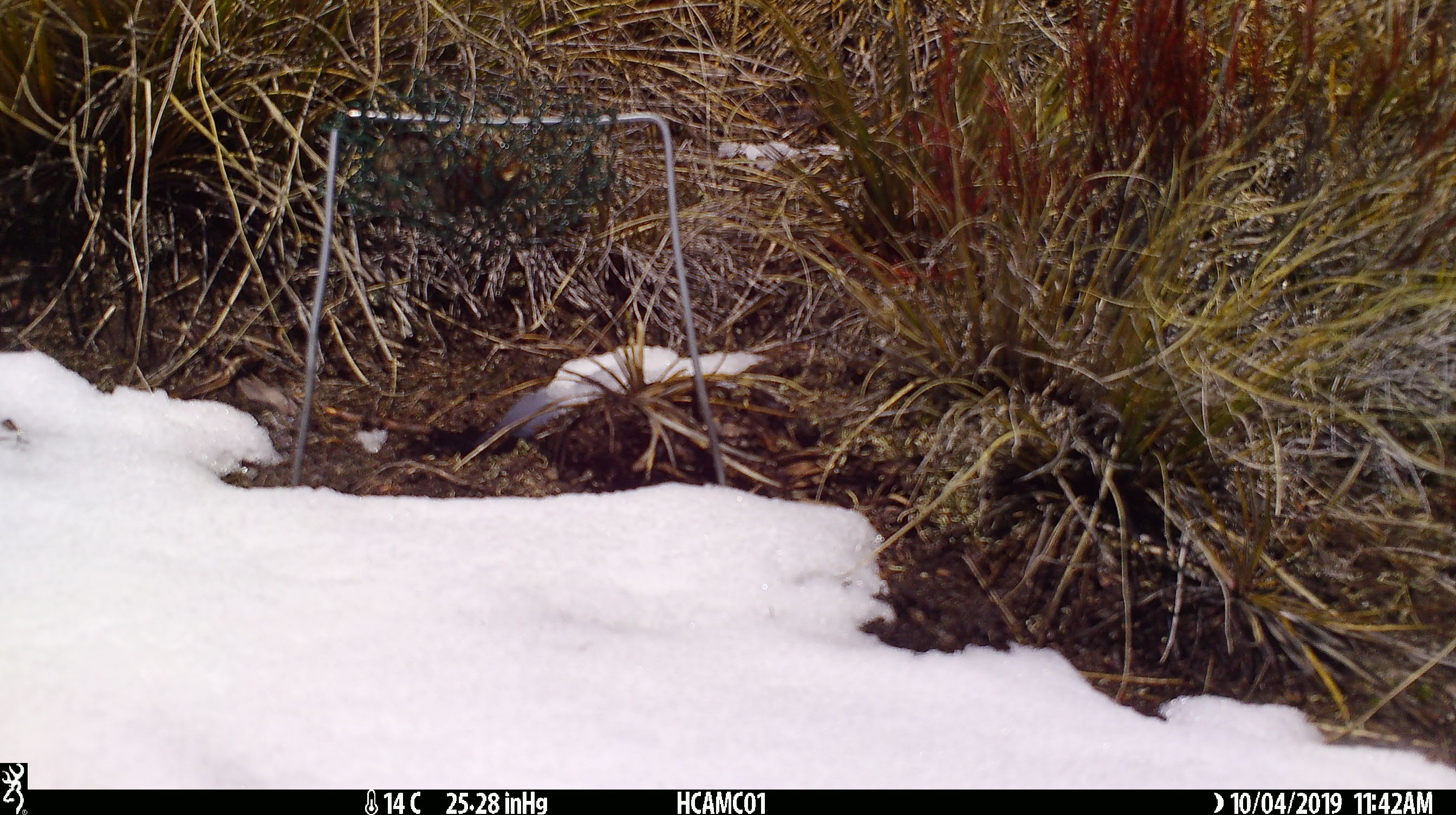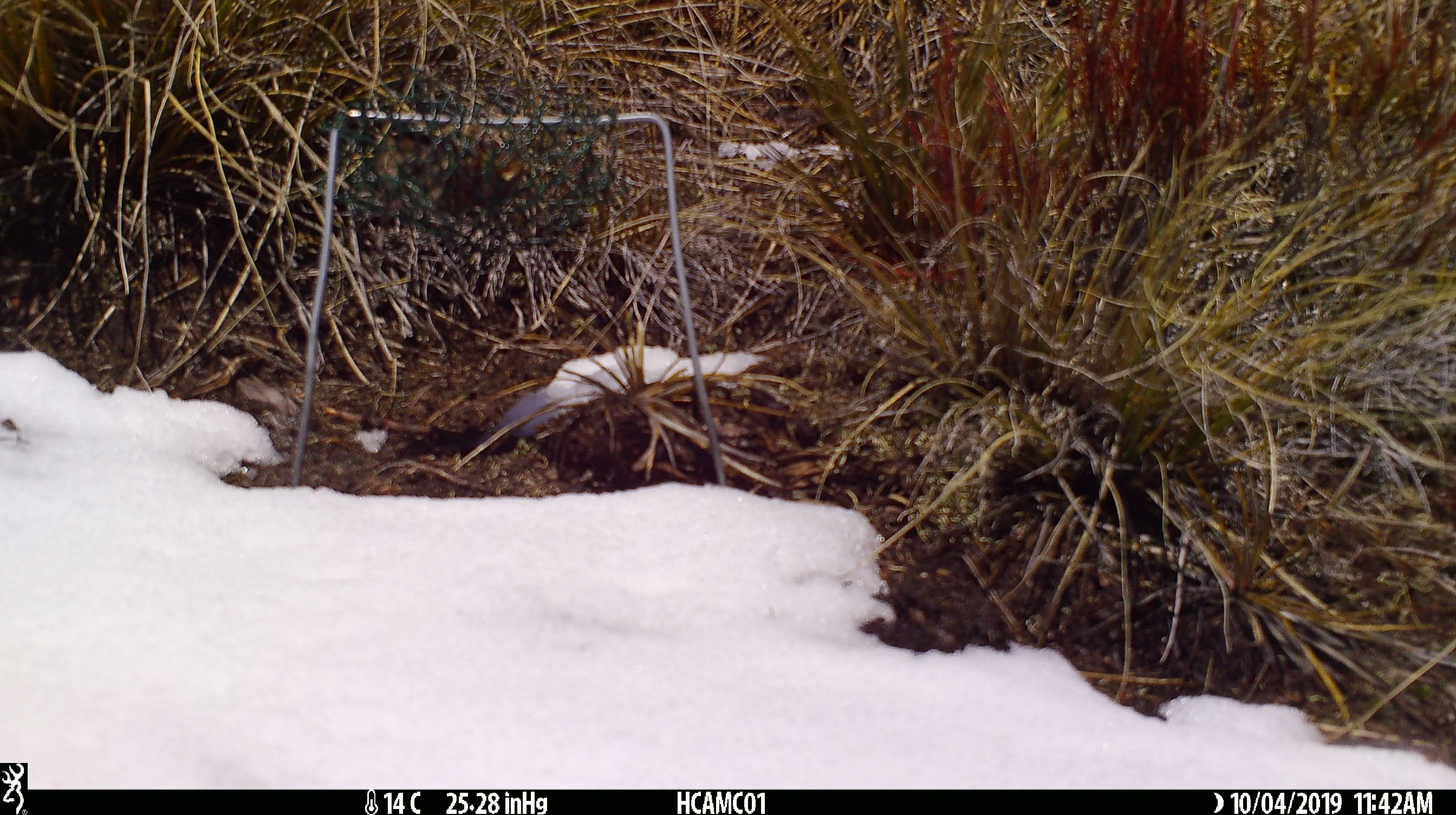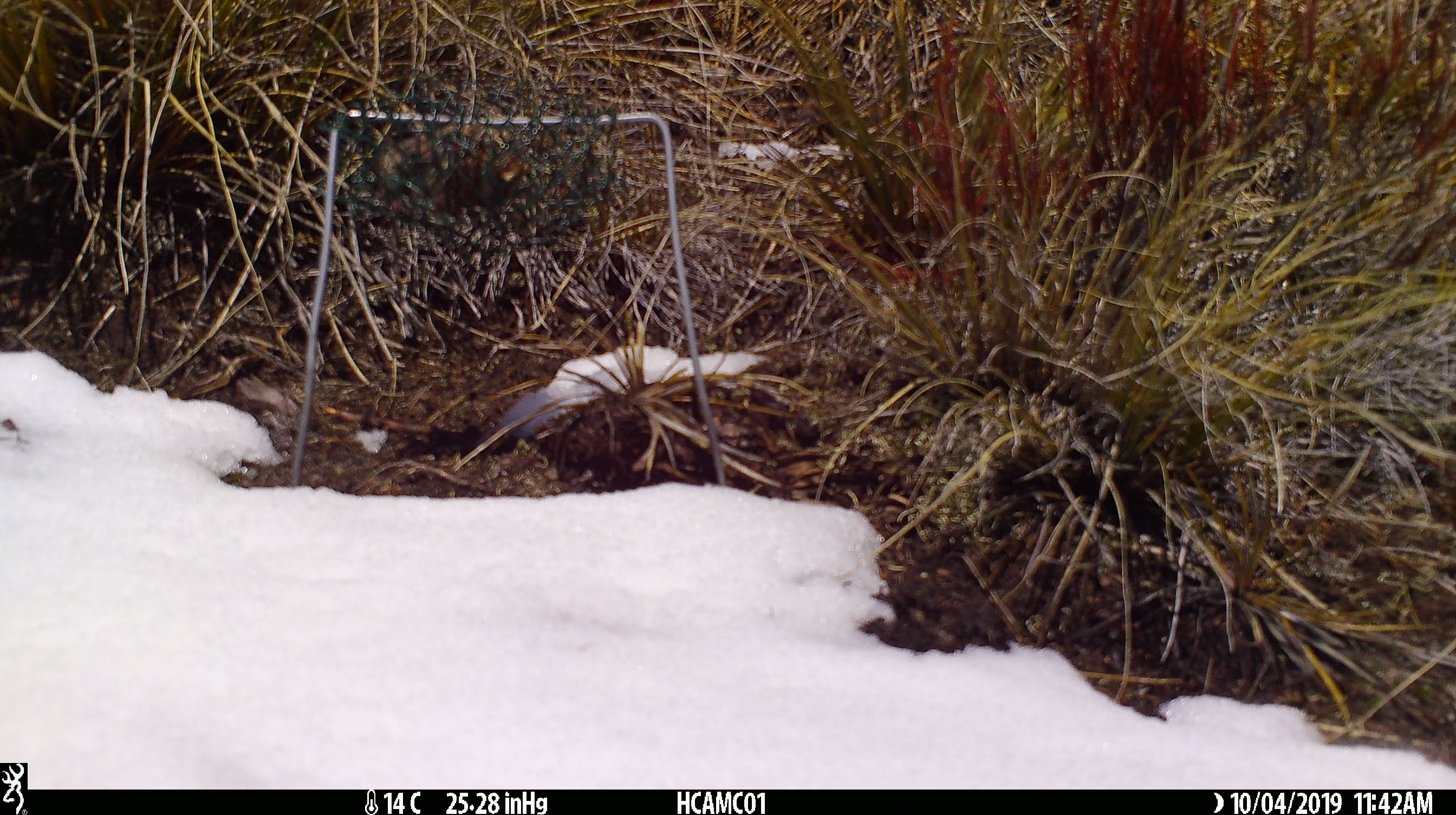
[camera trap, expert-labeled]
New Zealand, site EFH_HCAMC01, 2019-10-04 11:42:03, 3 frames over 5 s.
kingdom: Animalia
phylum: Chordata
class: Mammalia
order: Rodentia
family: Muridae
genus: Mus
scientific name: Mus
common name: mouse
Mouse (Mus).